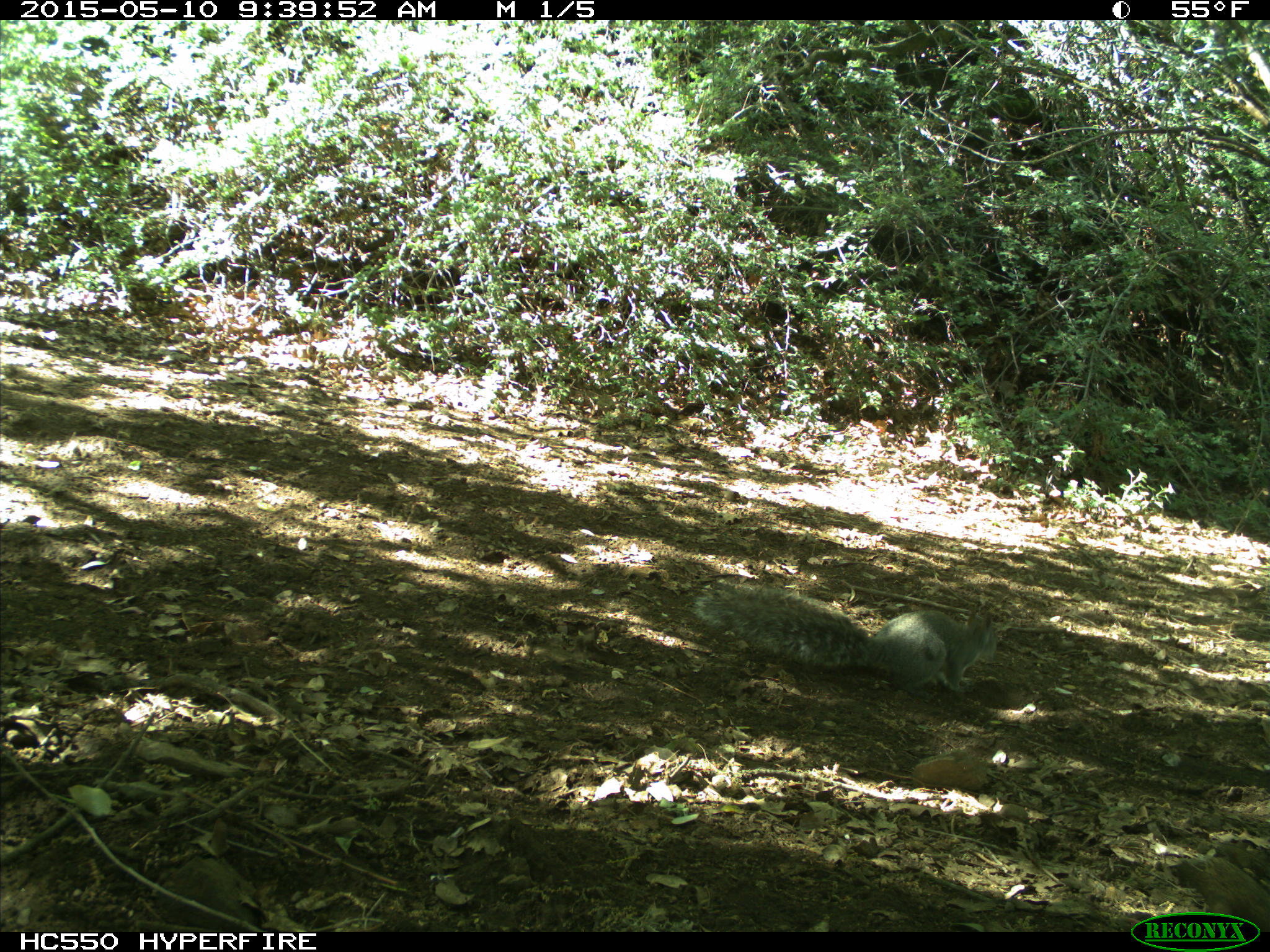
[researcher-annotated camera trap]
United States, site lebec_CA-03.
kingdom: Animalia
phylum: Chordata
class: Mammalia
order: Rodentia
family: Sciuridae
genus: Sciurus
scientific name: Sciurus carolinensis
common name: eastern gray squirrel